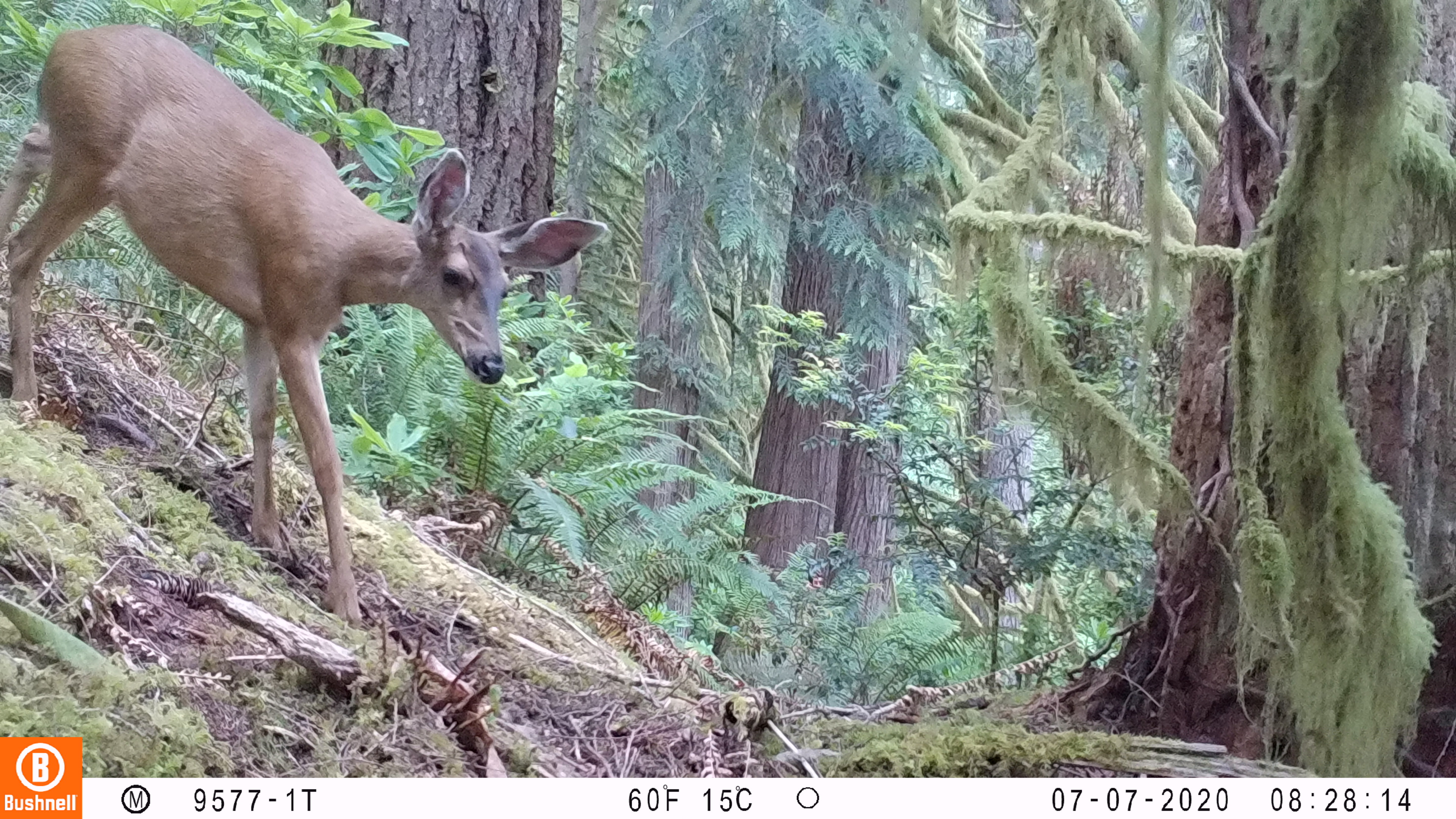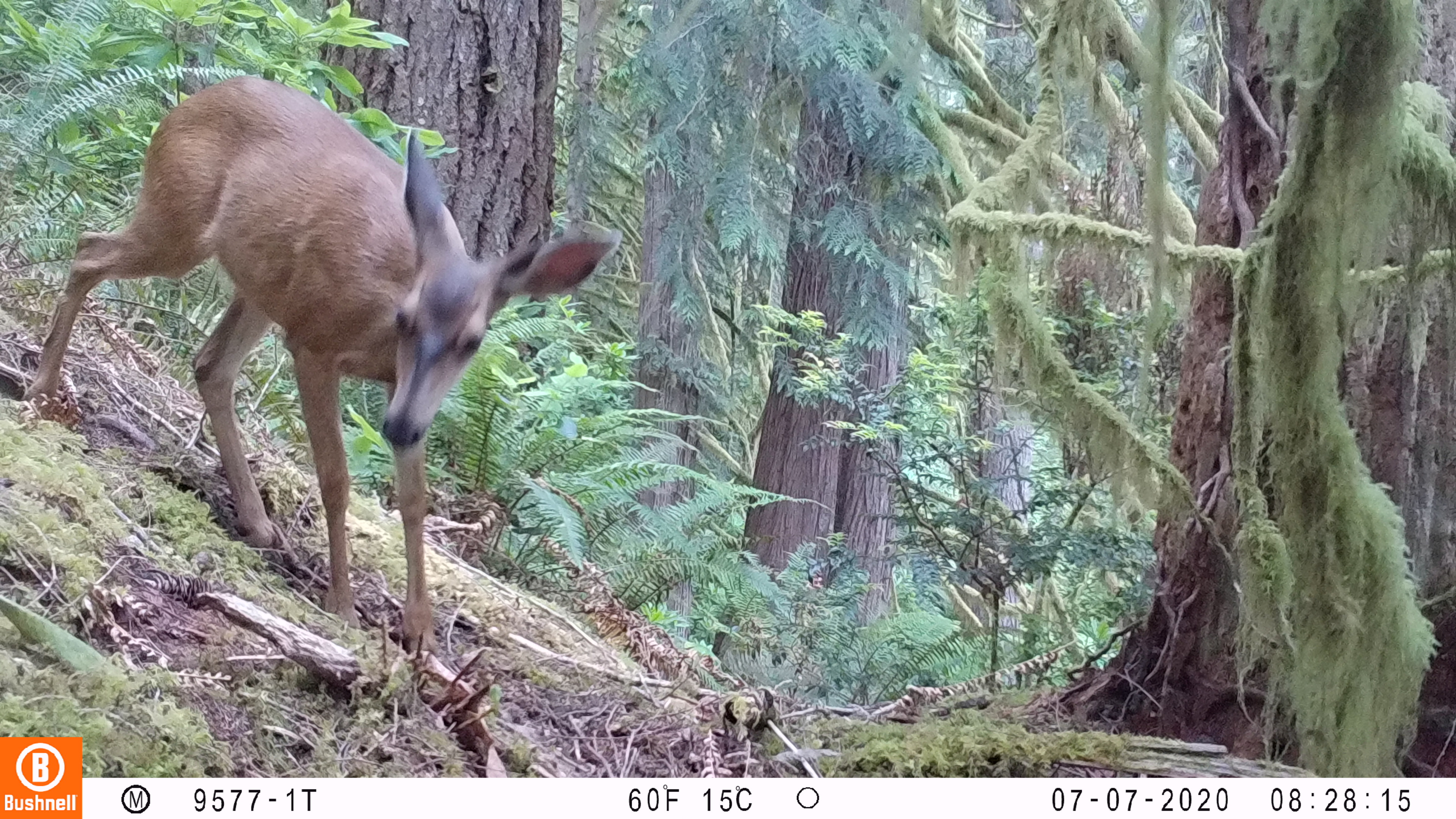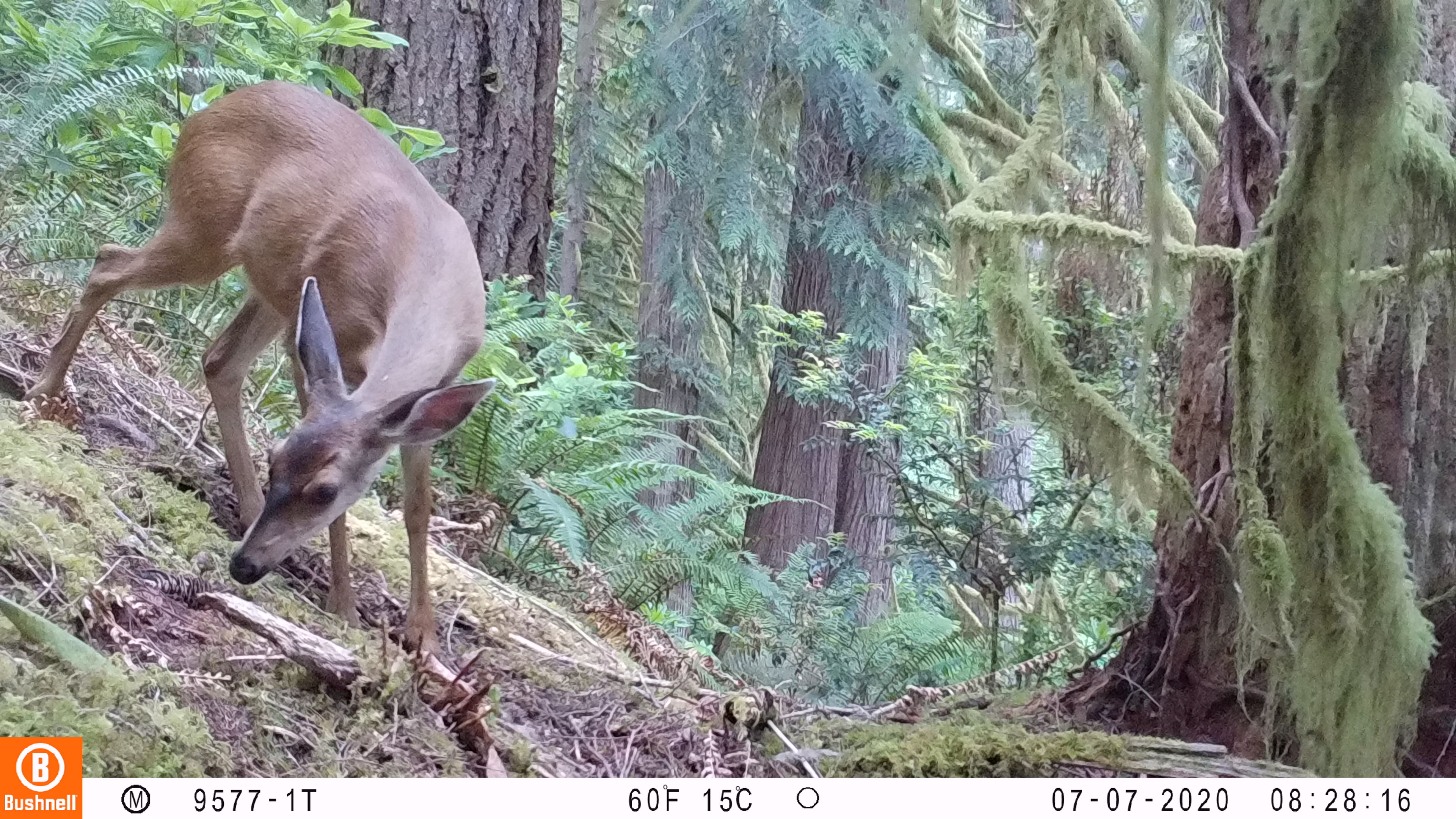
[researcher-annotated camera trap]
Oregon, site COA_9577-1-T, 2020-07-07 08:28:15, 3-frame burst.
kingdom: Animalia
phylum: Chordata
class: Mammalia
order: Artiodactyla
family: Cervidae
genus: Odocoileus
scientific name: Odocoileus hemionus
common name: black-tailed deer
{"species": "black-tailed deer (Odocoileus hemionus)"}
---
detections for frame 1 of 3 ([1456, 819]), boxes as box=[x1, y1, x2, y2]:
black-tailed deer: box=[2, 1, 609, 624]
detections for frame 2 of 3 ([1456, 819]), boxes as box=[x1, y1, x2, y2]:
black-tailed deer: box=[27, 67, 628, 666]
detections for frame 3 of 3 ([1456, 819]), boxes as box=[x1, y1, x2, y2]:
black-tailed deer: box=[25, 71, 505, 681]